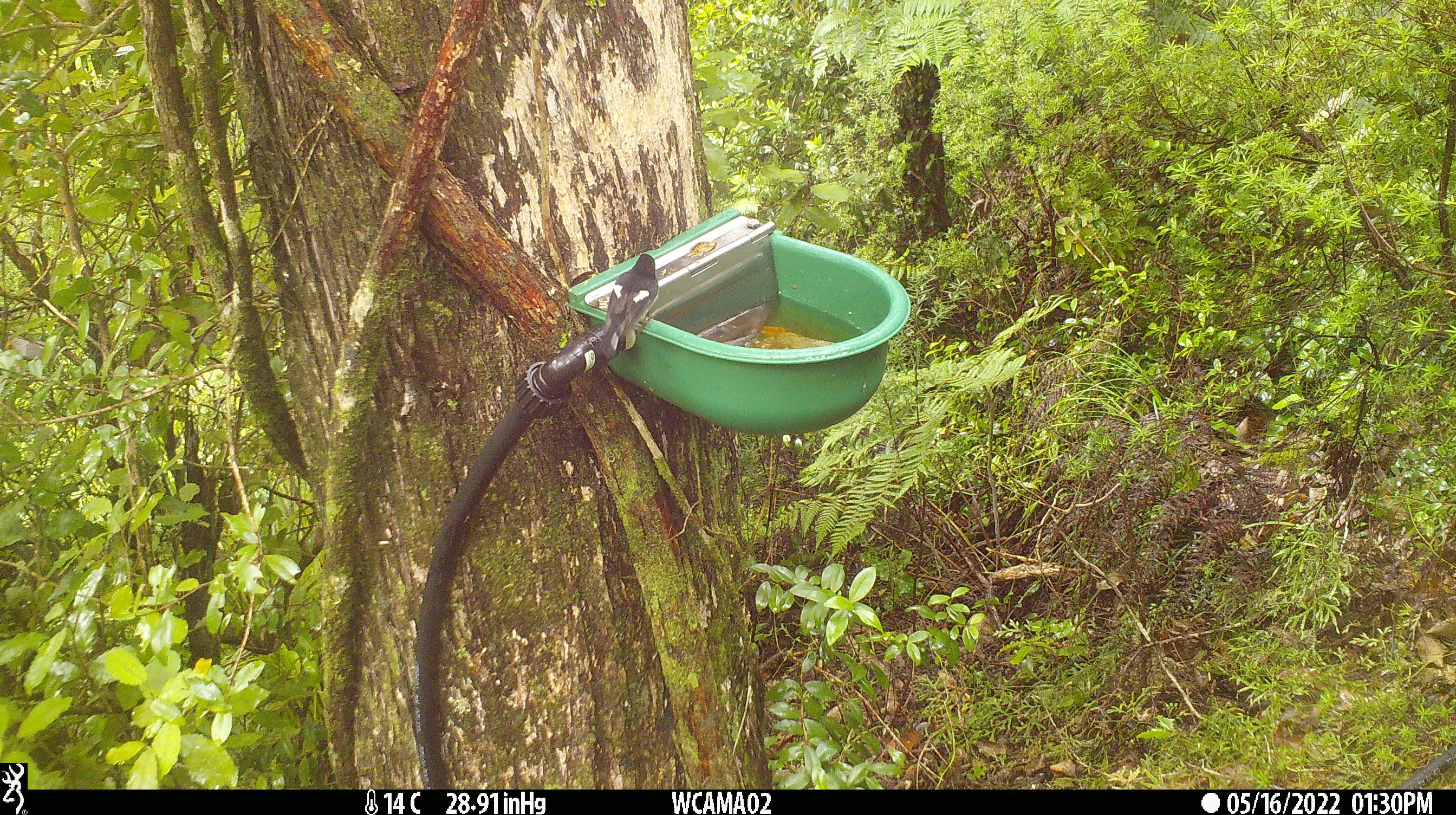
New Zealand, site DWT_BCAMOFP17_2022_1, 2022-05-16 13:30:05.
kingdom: Animalia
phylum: Chordata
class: Aves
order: Passeriformes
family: Petroicidae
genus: Petroica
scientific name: Petroica macrocephala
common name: tomtit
Tomtit (Petroica macrocephala).